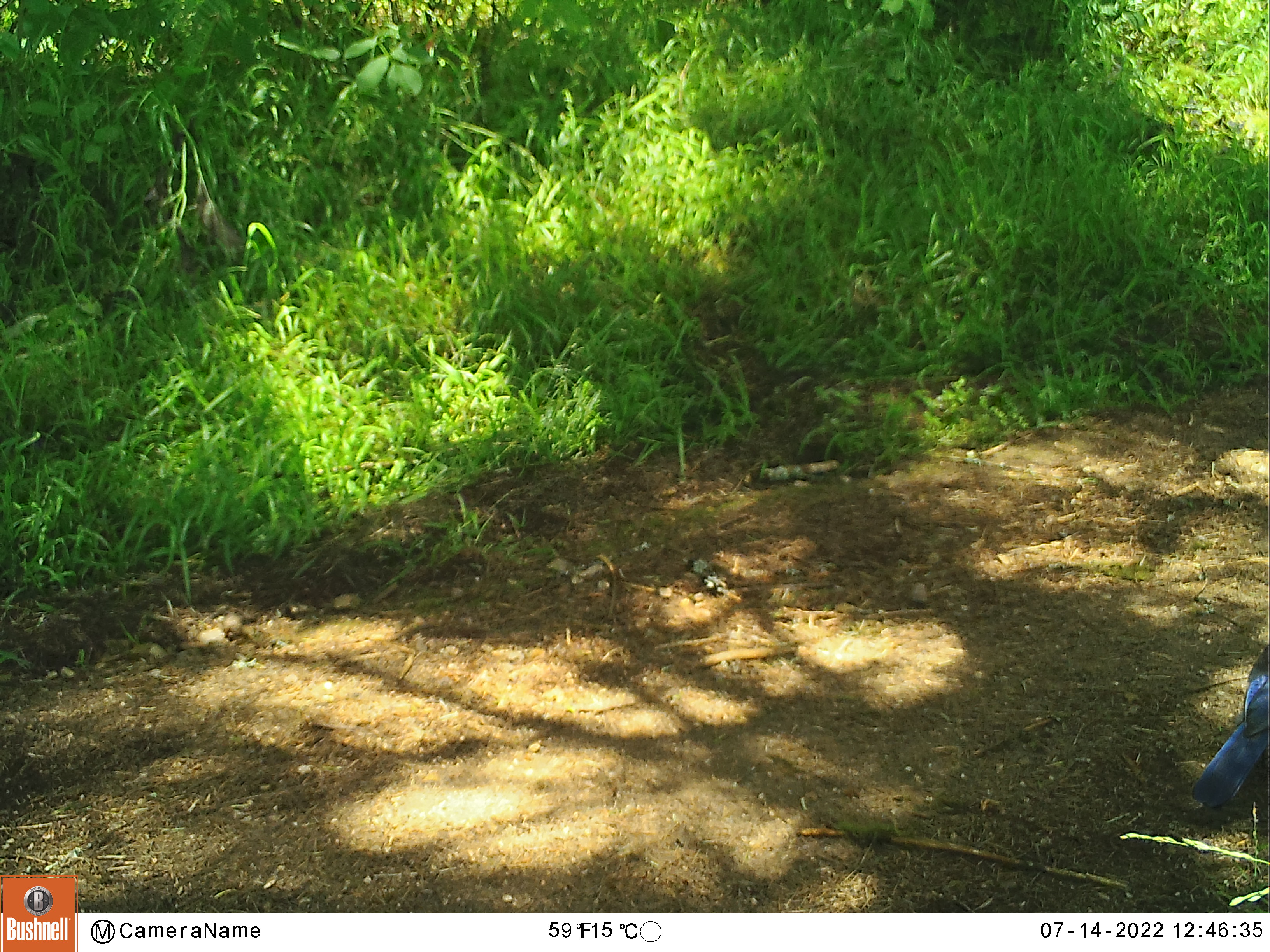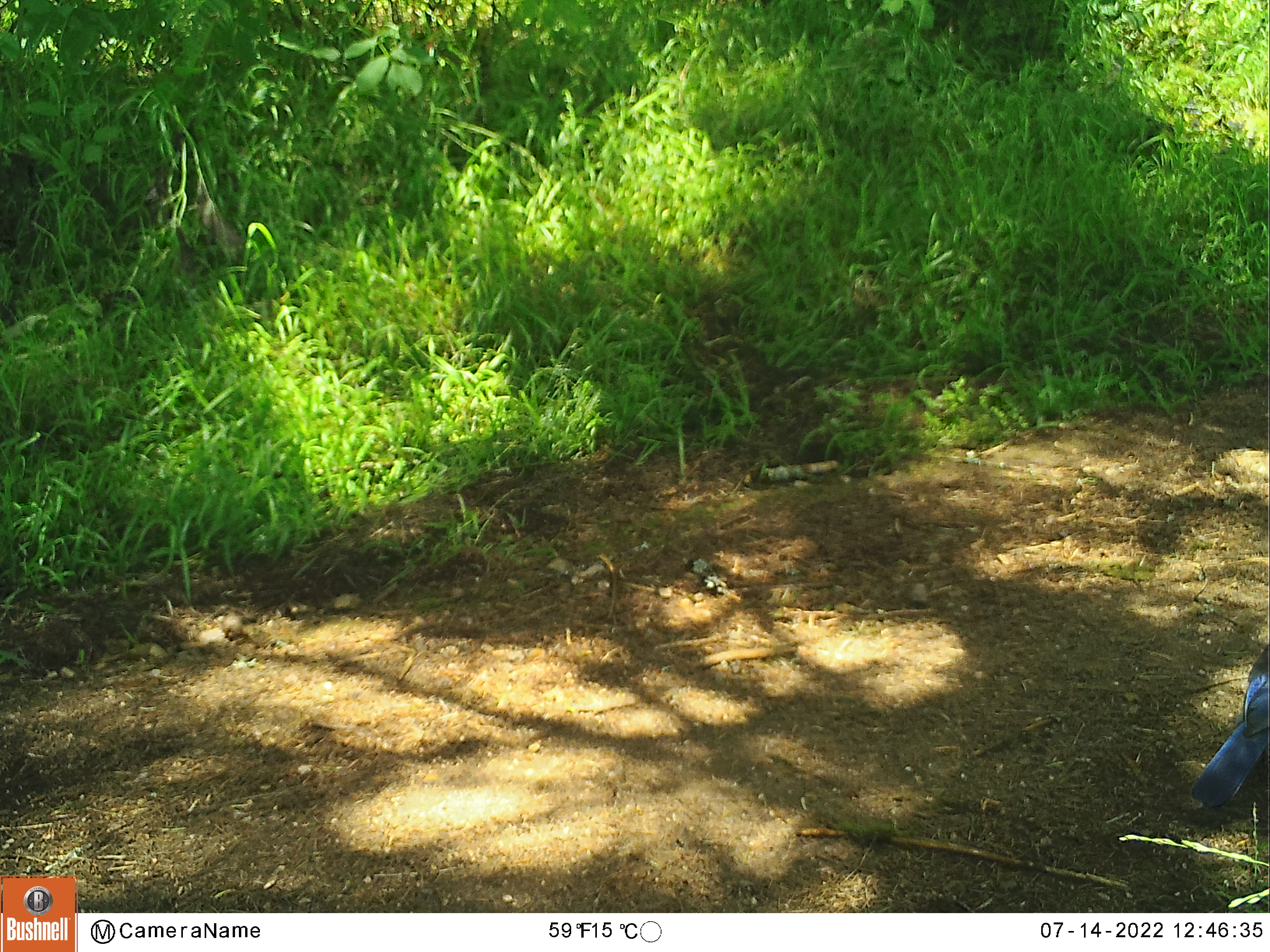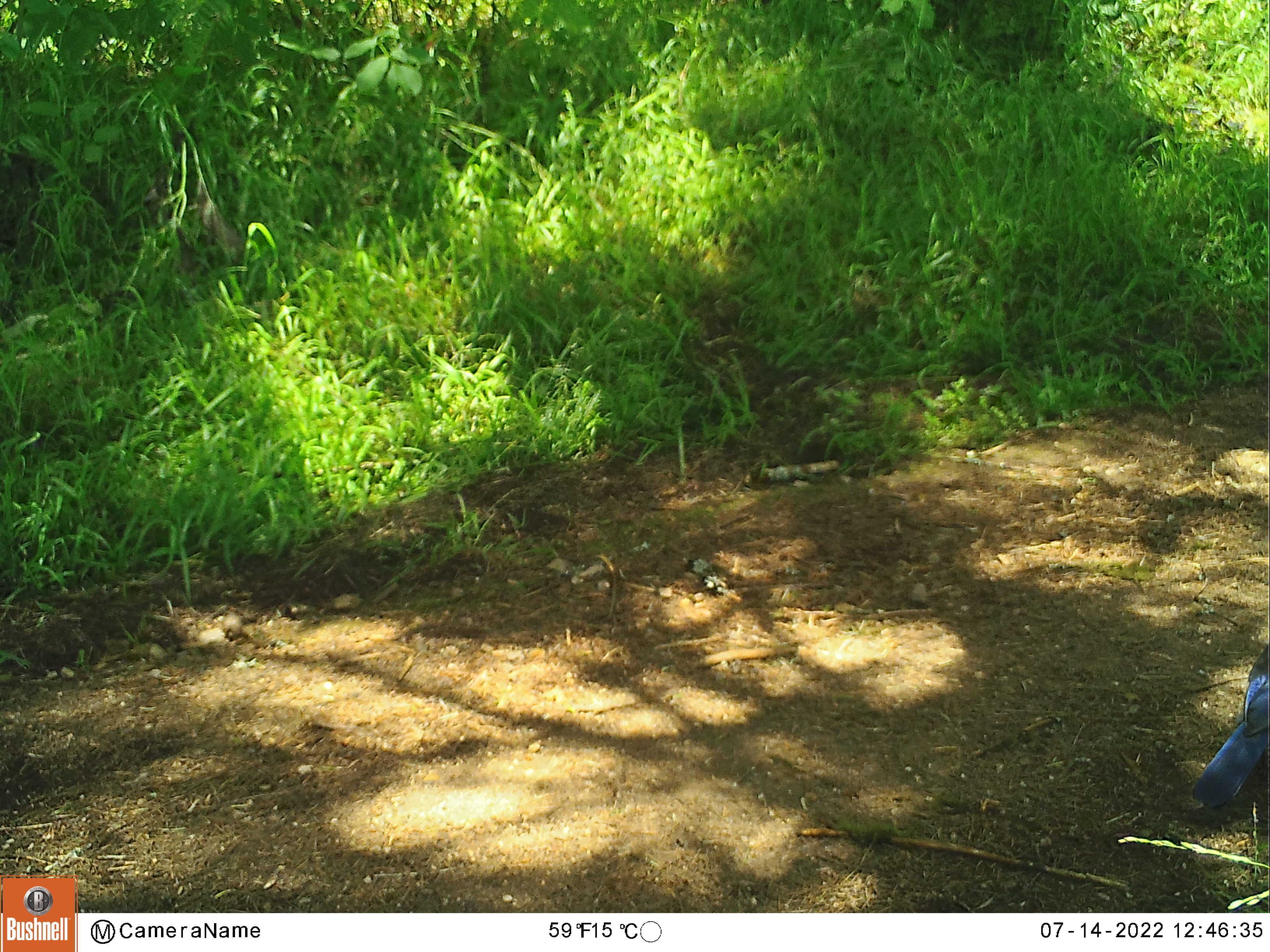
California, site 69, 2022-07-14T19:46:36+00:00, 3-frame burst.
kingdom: Animalia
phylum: Chordata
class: Aves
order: Passeriformes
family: Corvidae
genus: Cyanocitta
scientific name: Cyanocitta stelleri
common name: steller's jay